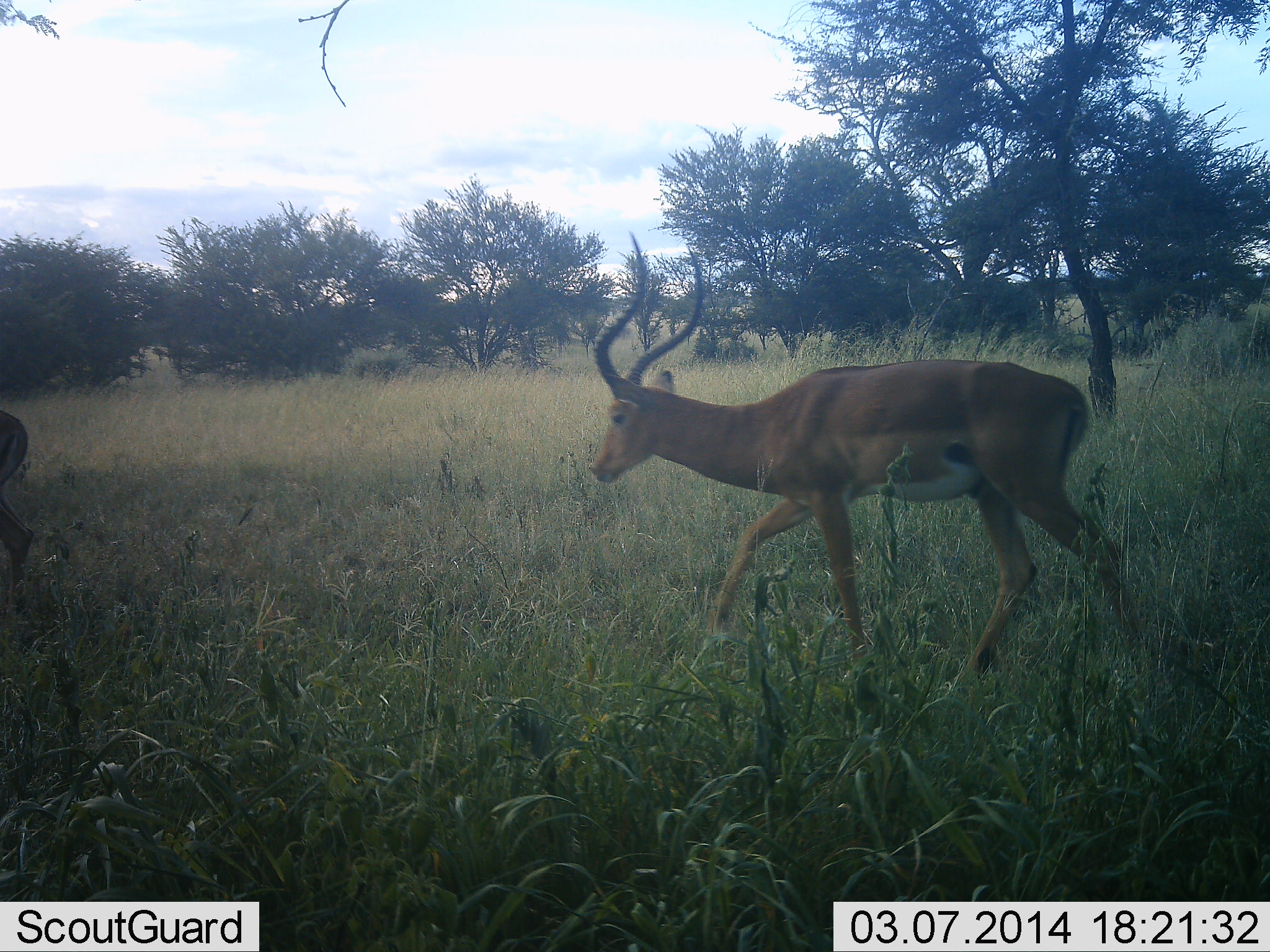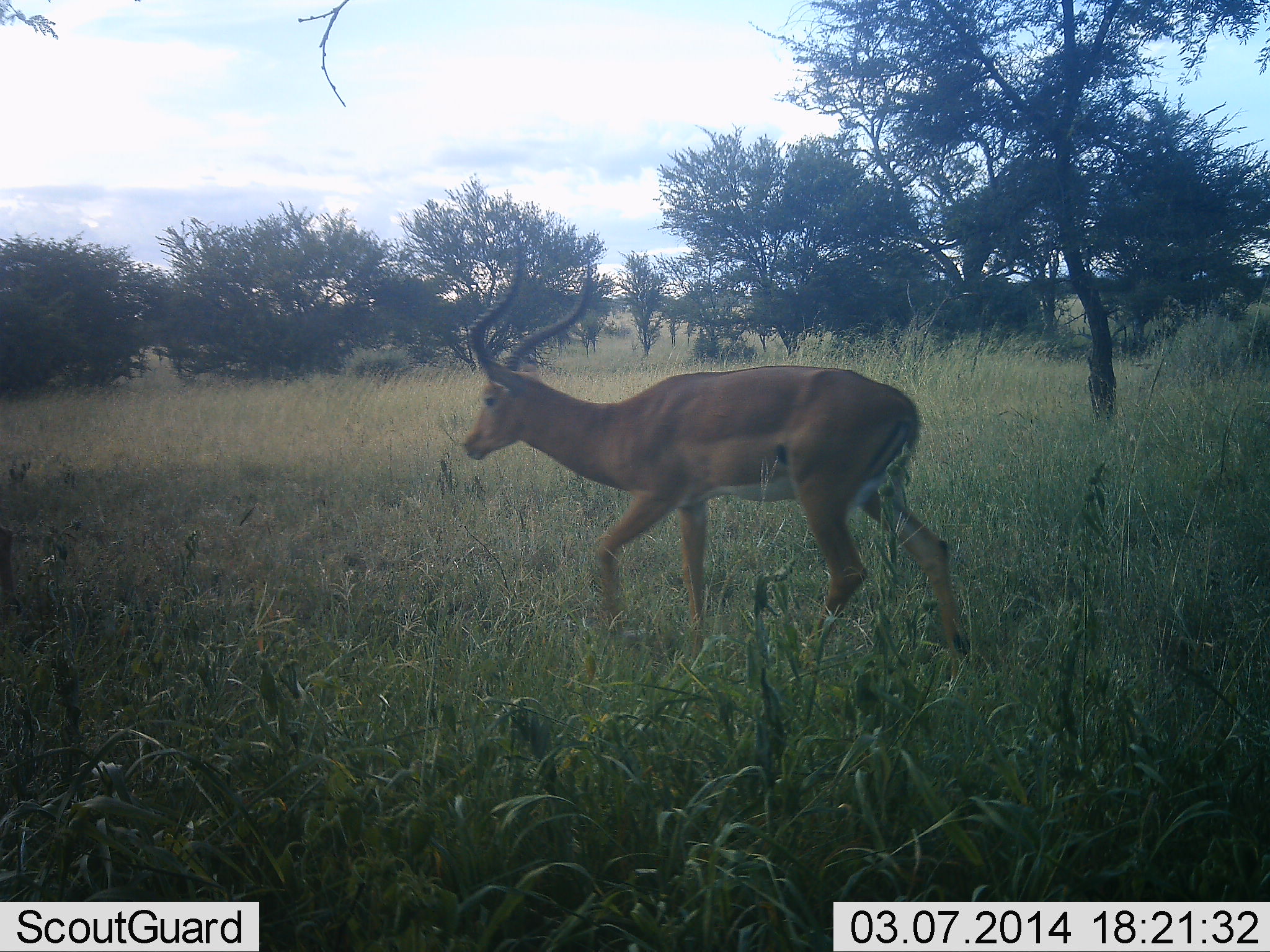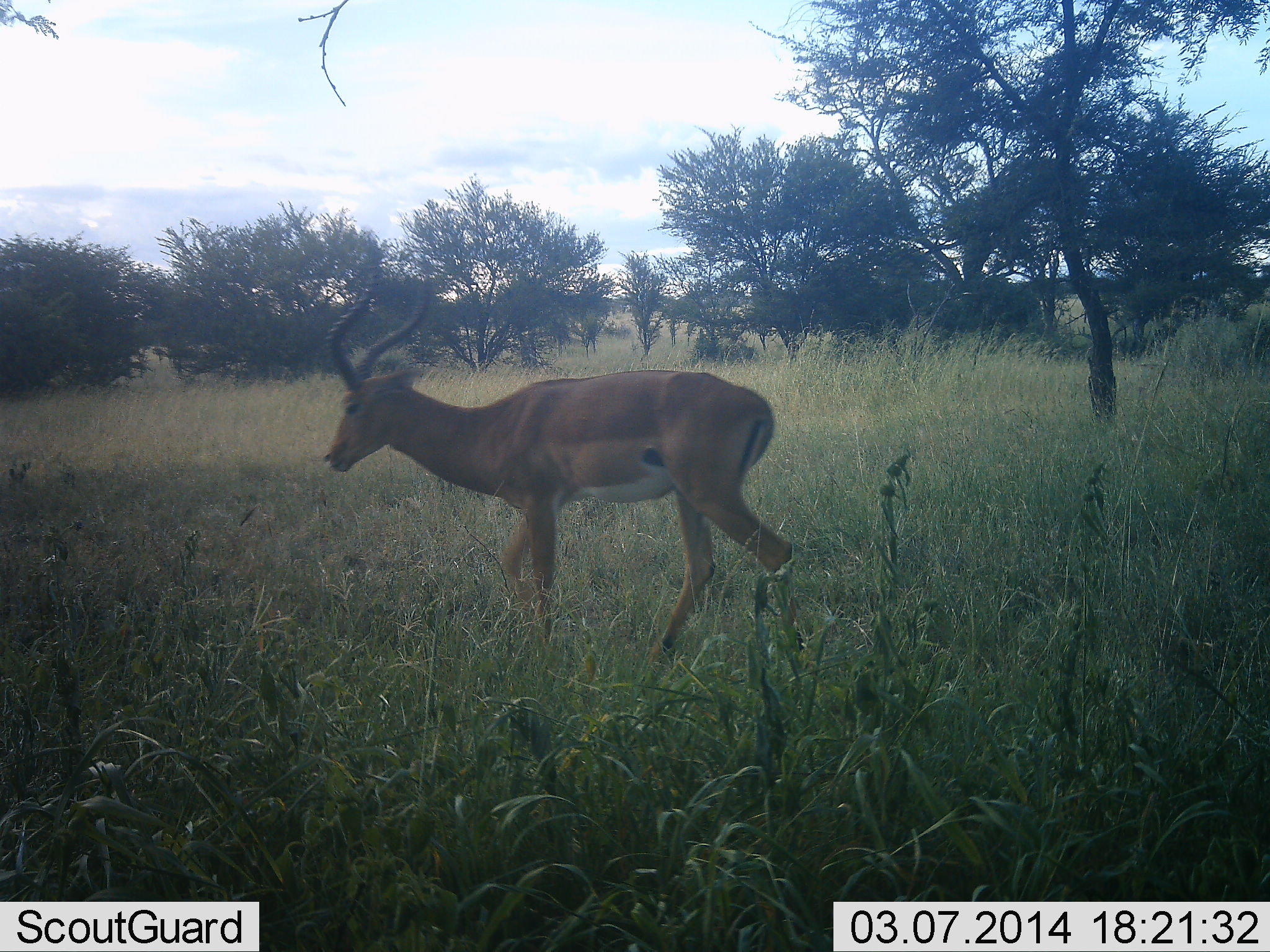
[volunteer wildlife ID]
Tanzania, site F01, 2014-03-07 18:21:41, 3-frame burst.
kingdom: Animalia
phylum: Chordata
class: Mammalia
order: Artiodactyla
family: Bovidae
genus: Aepyceros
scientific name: Aepyceros melampus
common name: impala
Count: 2.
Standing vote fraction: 0%.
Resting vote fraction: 0%.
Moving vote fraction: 100%.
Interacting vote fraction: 0%.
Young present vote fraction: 0%.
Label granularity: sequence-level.